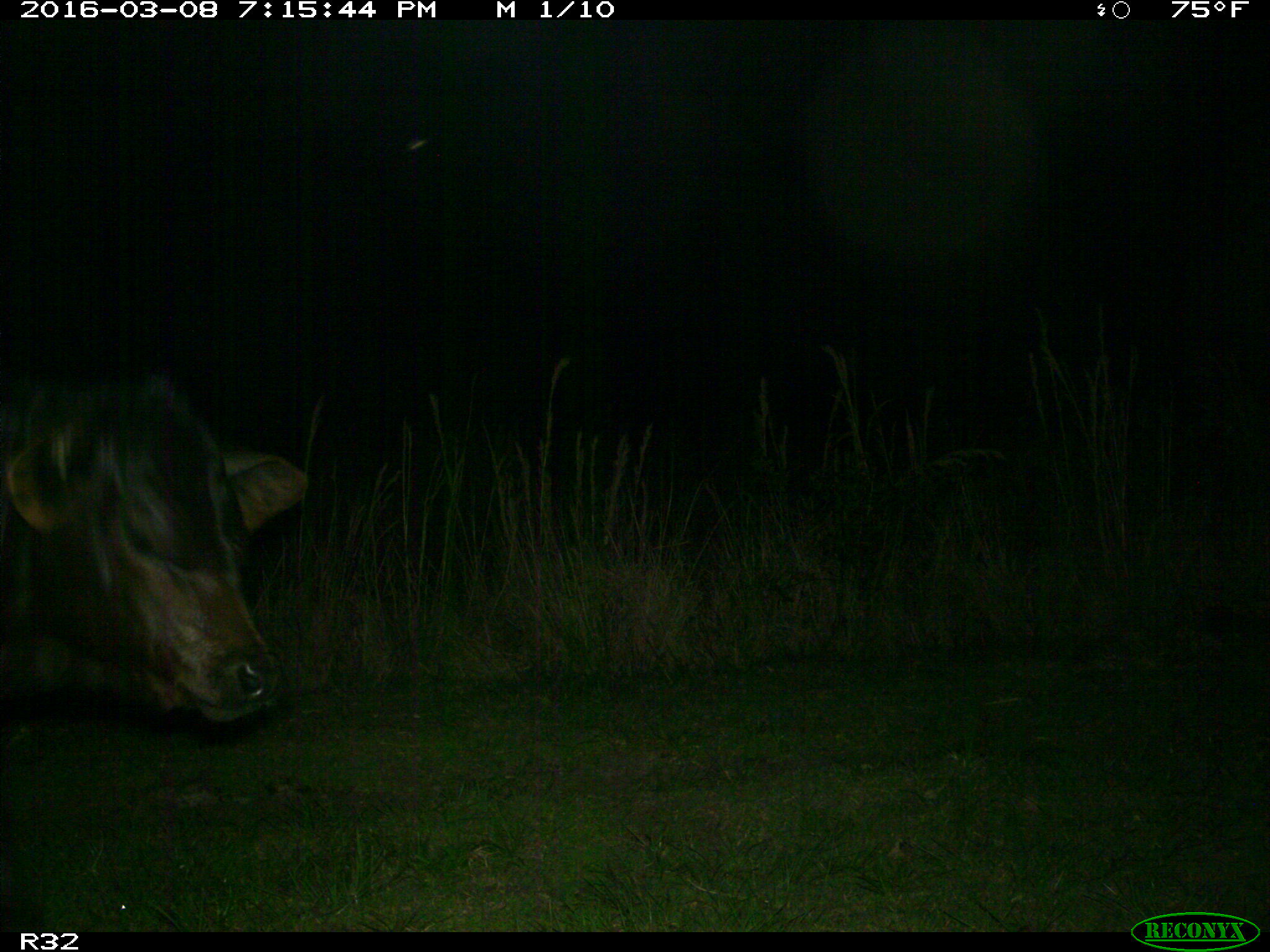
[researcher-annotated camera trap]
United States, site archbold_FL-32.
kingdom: Animalia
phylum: Chordata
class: Mammalia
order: Artiodactyla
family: Bovidae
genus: Bos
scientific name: Bos taurus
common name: domestic cow